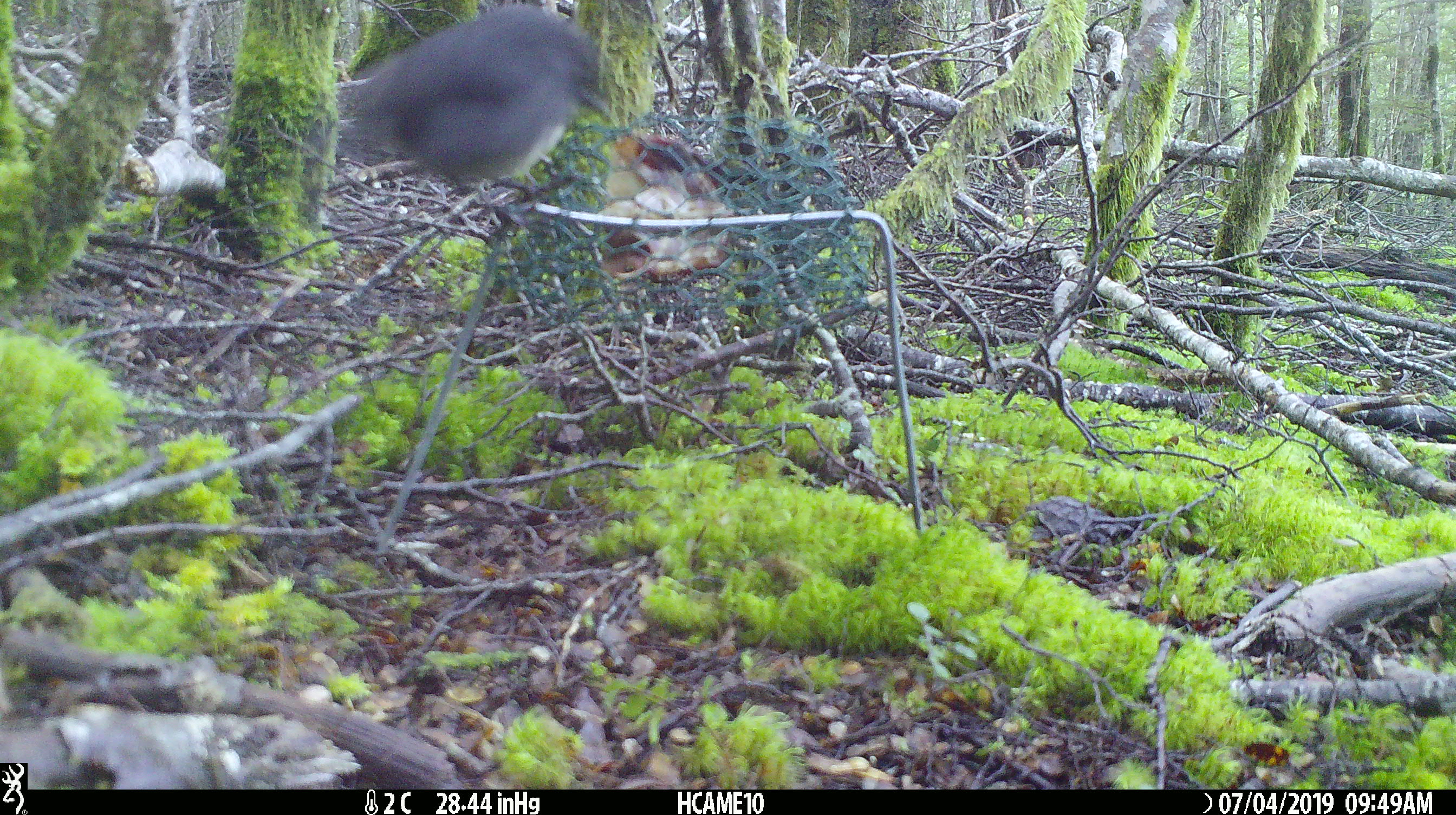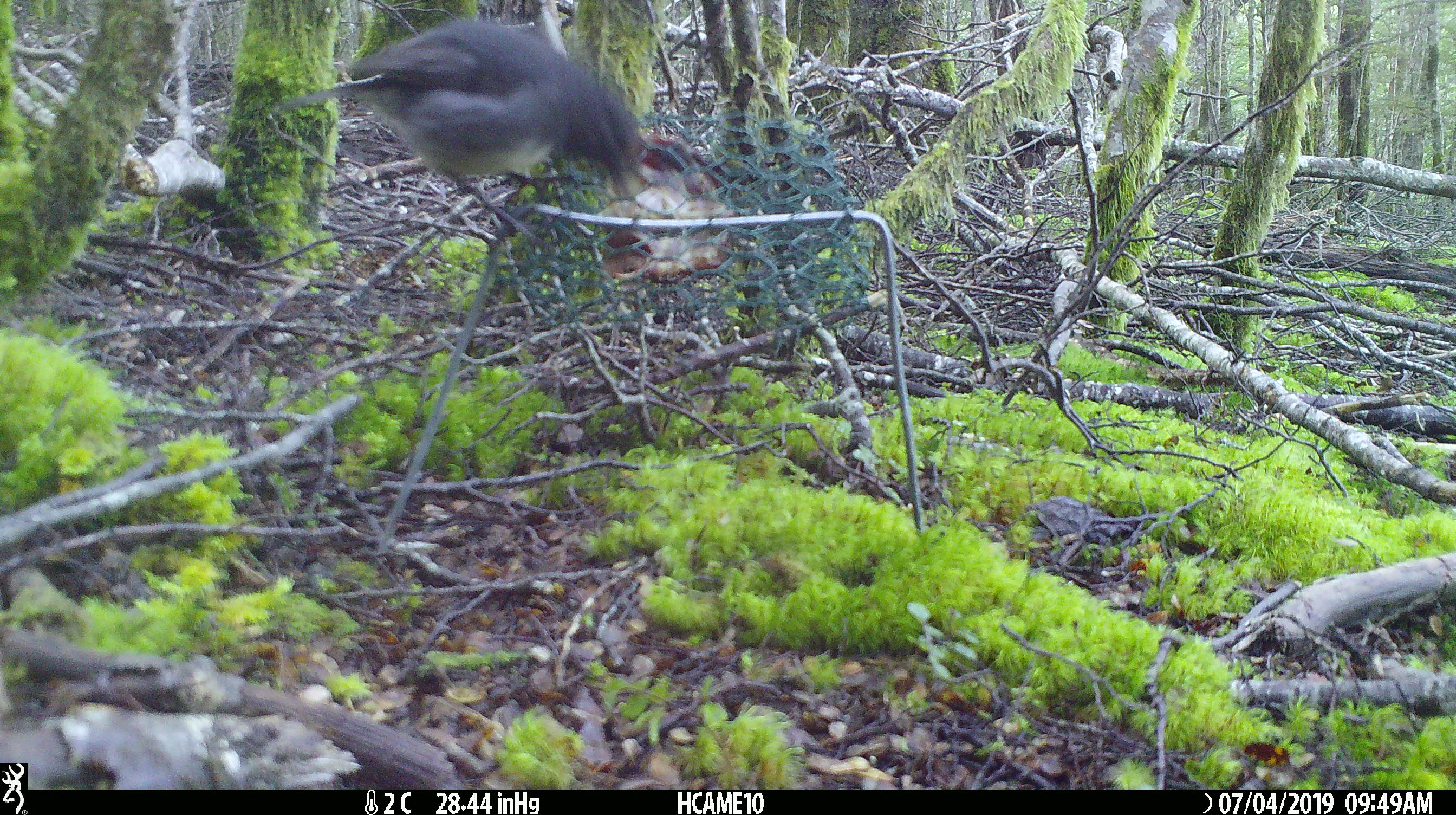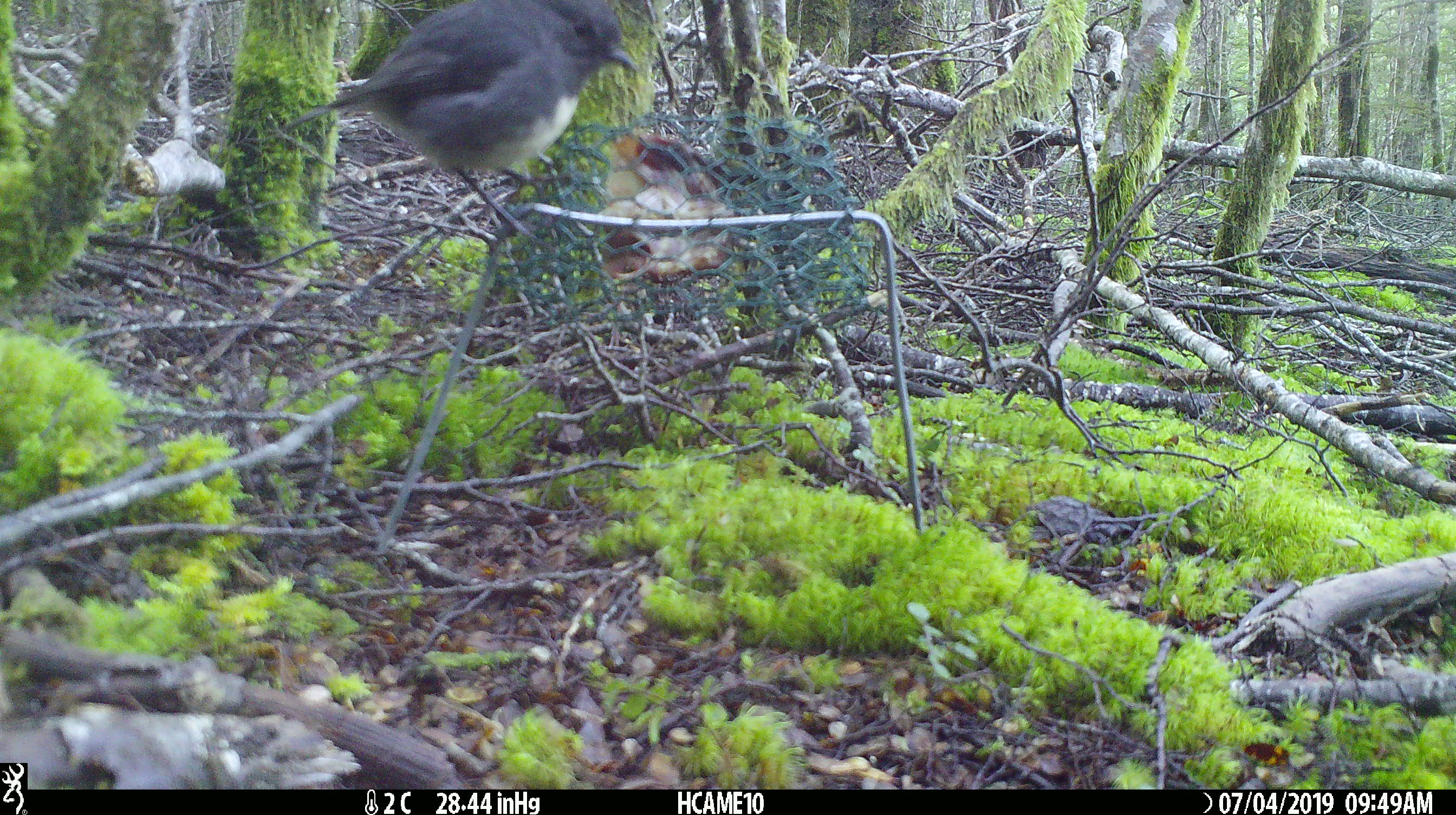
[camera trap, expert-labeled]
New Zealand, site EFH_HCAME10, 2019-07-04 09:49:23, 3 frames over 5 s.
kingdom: Animalia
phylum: Chordata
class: Aves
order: Passeriformes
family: Petroicidae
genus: Petroica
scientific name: Petroica australis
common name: new zealand robin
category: robin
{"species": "robin (new zealand robin) (Petroica australis)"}